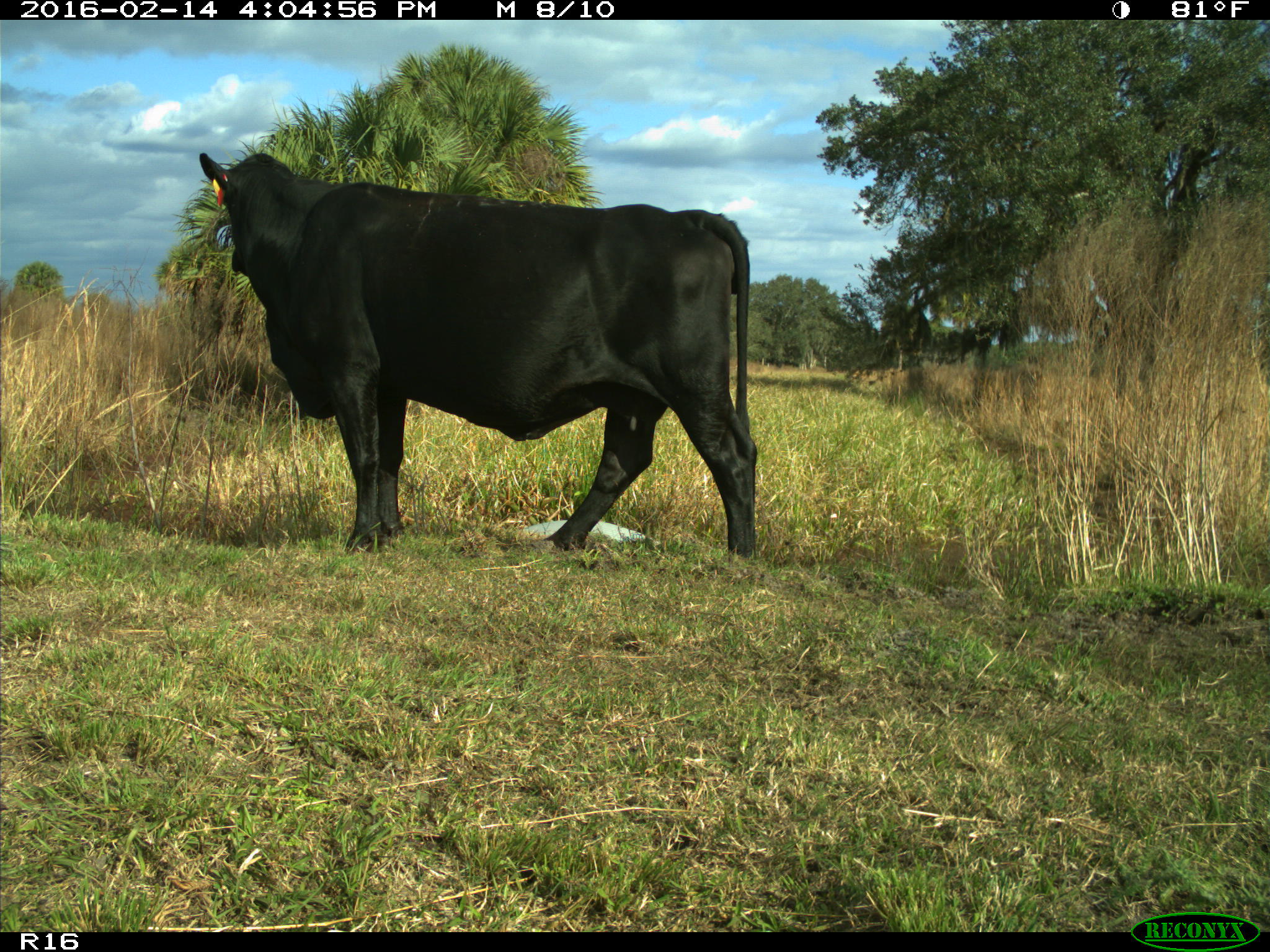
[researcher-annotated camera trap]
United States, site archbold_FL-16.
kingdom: Animalia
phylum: Chordata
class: Mammalia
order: Artiodactyla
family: Bovidae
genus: Bos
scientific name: Bos taurus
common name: domestic cow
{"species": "Bos taurus (domestic cow)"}